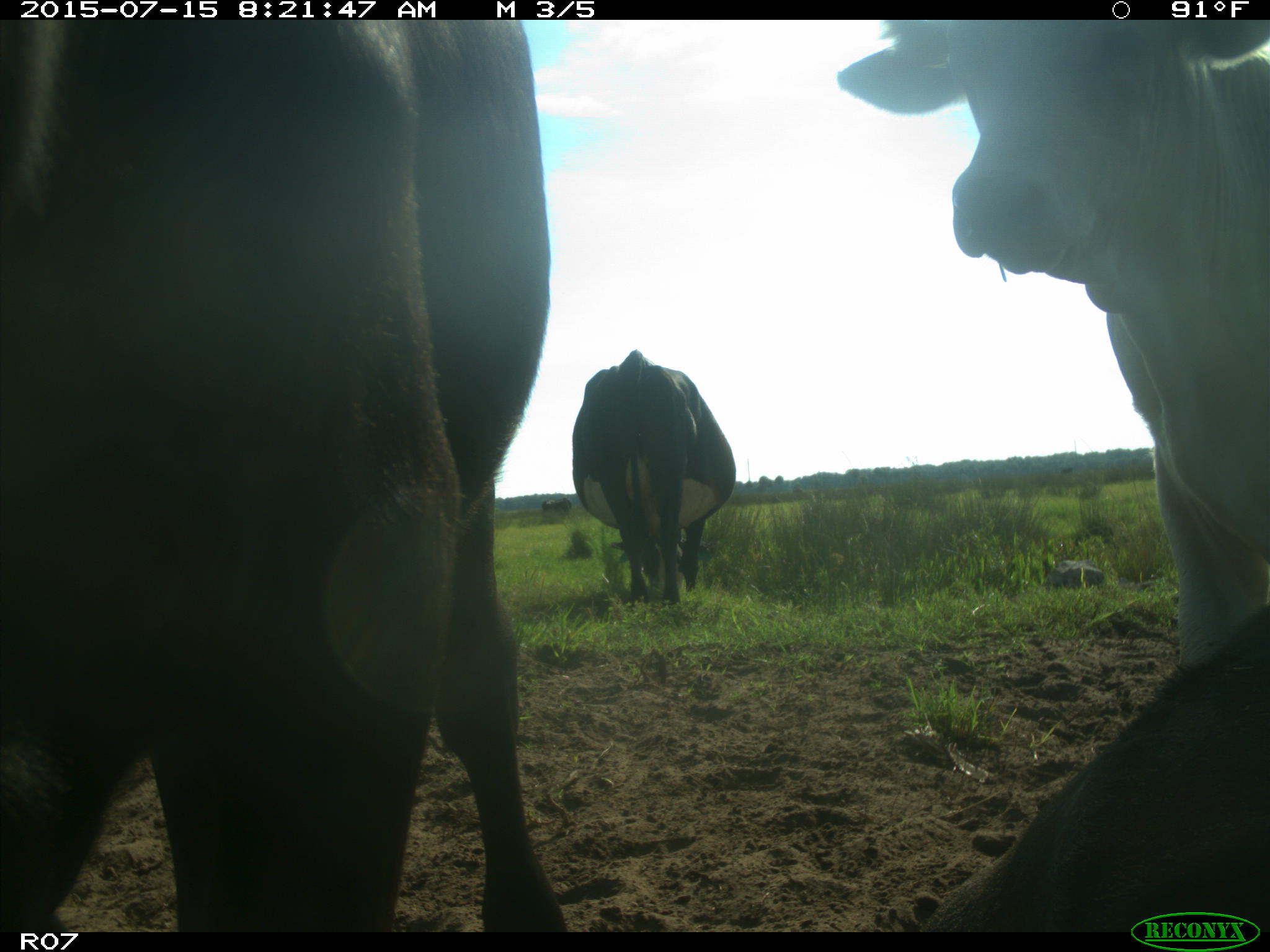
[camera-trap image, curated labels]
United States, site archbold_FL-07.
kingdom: Animalia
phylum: Chordata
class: Mammalia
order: Artiodactyla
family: Bovidae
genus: Bos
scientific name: Bos taurus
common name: domestic cow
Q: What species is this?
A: Bos taurus (domestic cow).